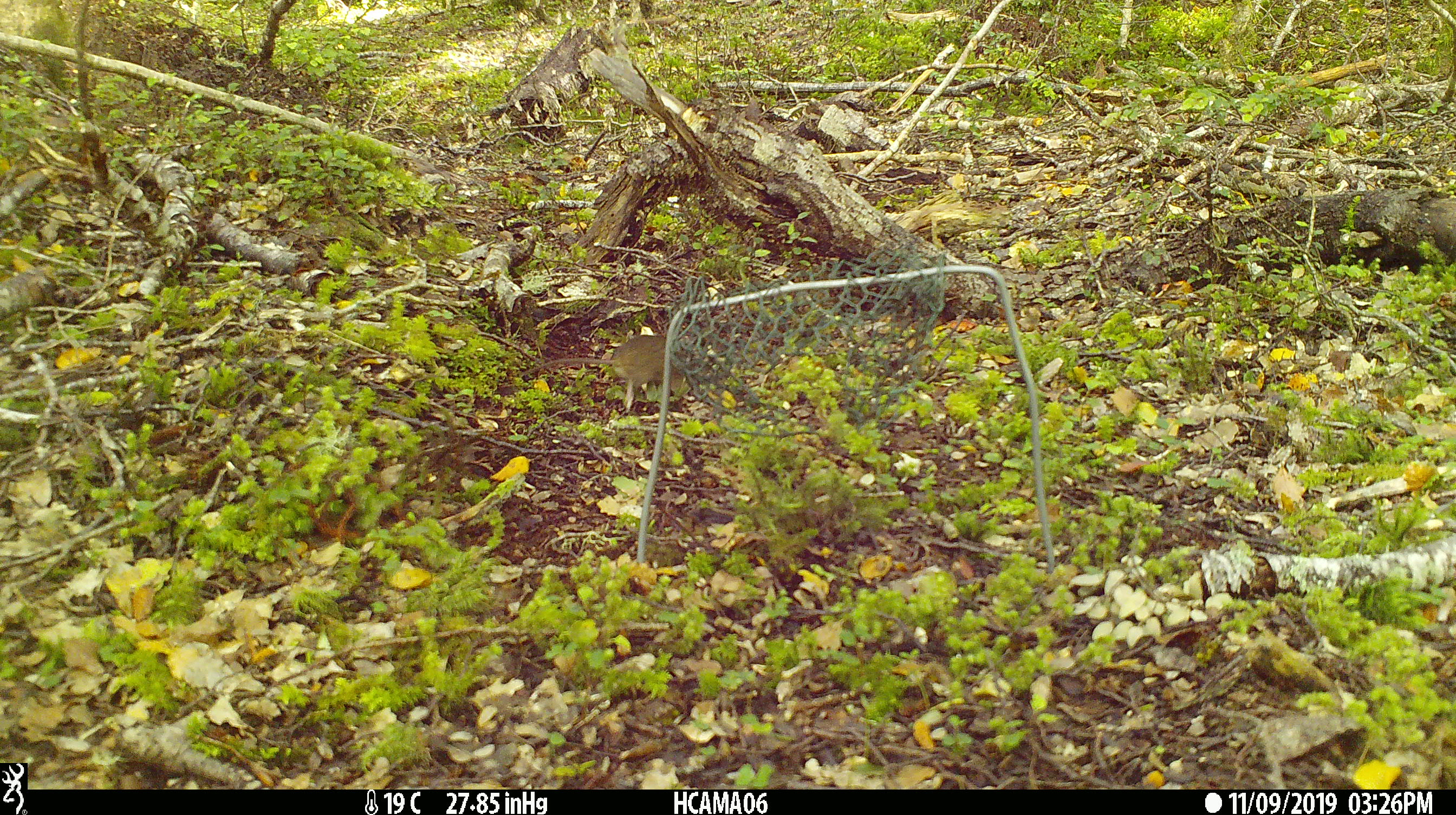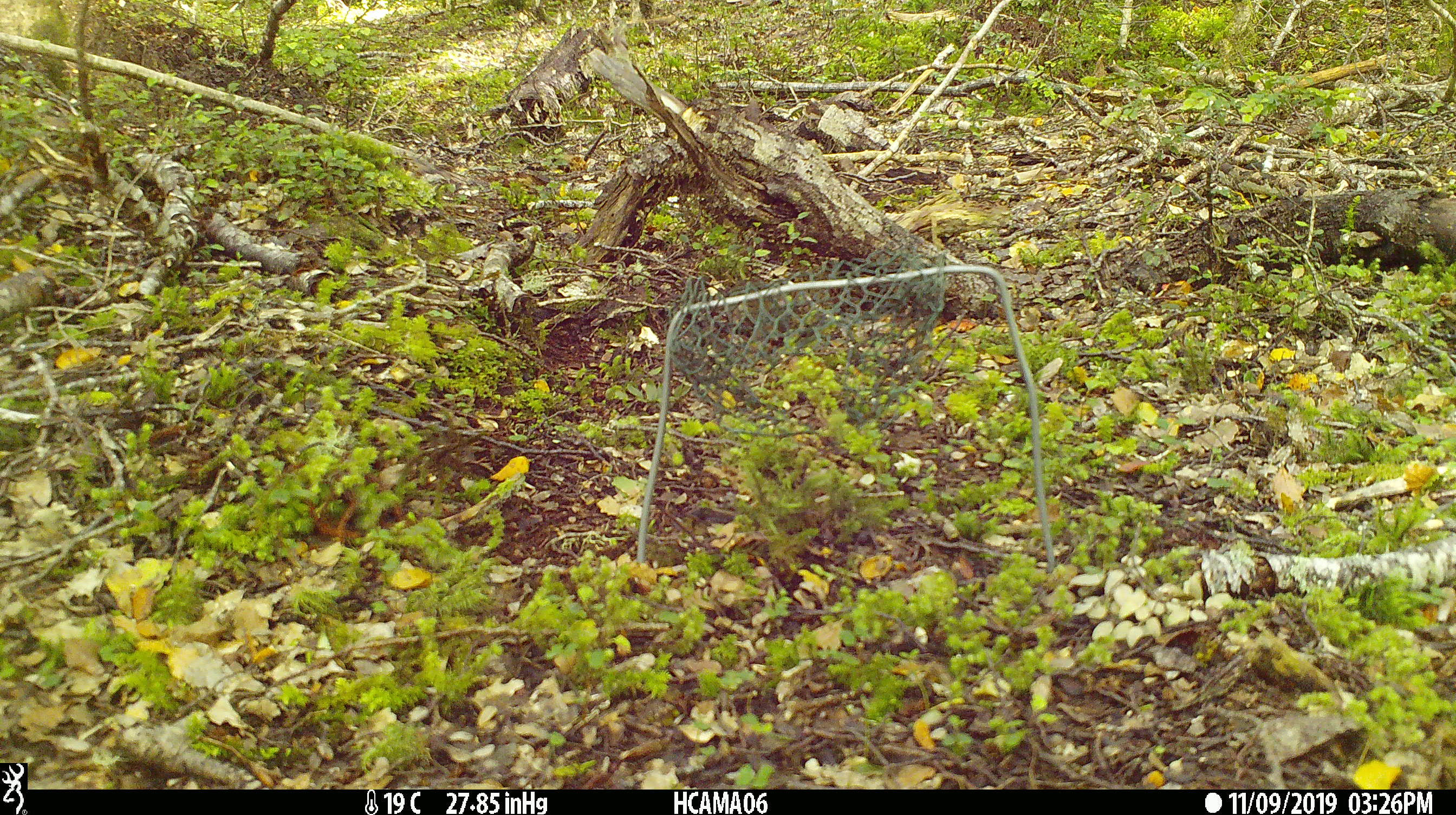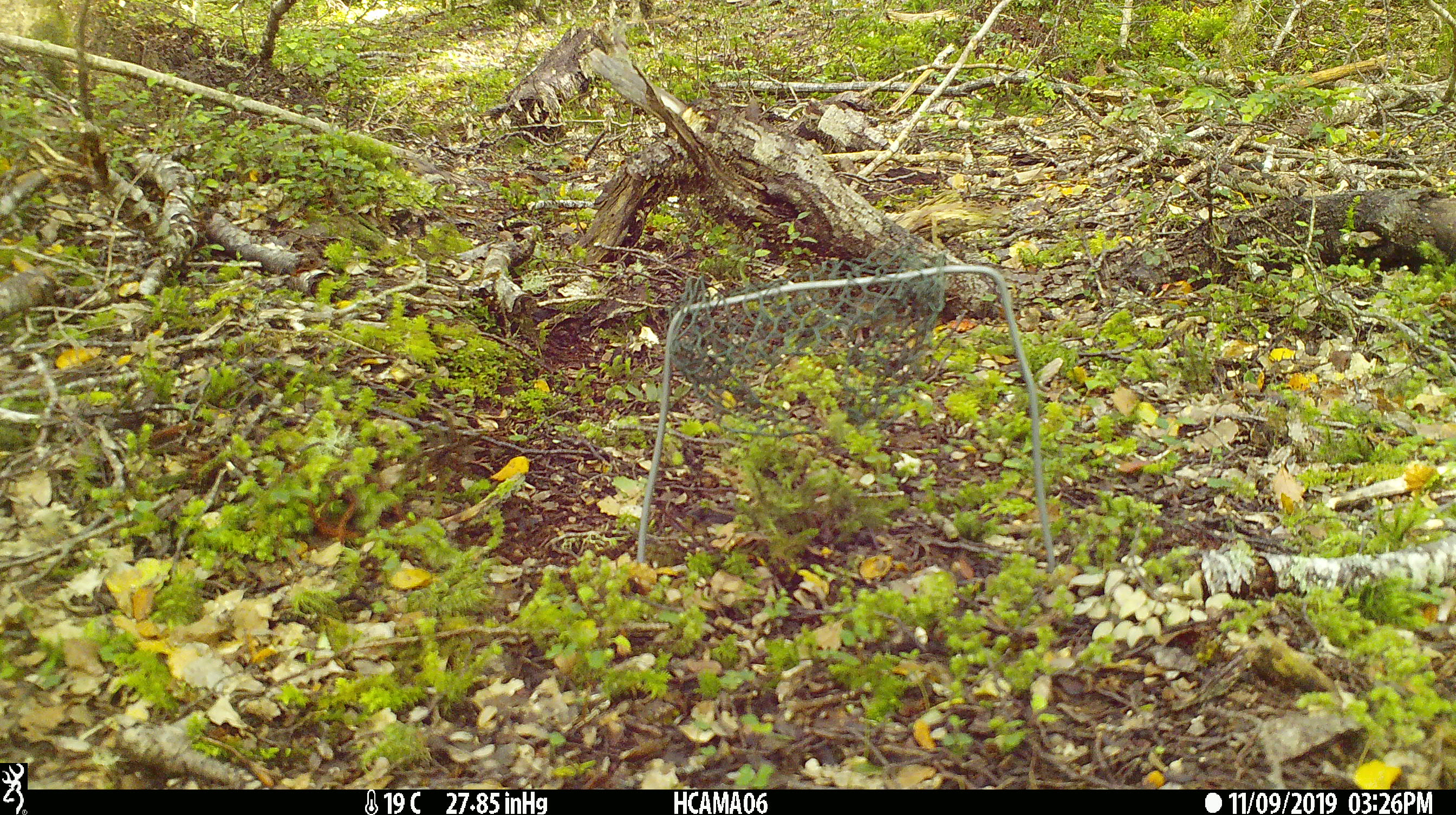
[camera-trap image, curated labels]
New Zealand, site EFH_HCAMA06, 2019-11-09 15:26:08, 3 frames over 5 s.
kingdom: Animalia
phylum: Chordata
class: Mammalia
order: Rodentia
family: Muridae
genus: Mus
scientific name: Mus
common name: mouse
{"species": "mouse (Mus)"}